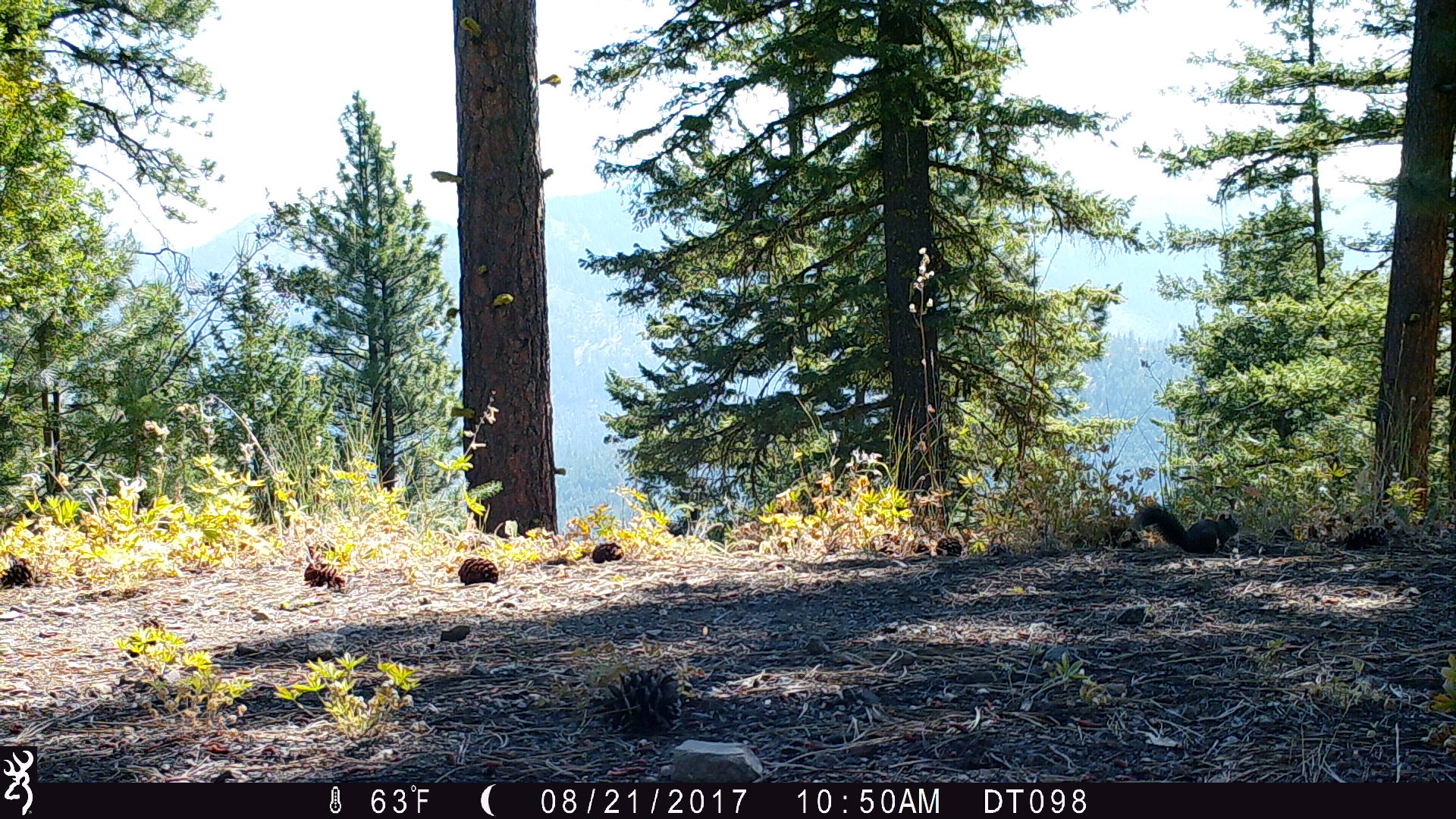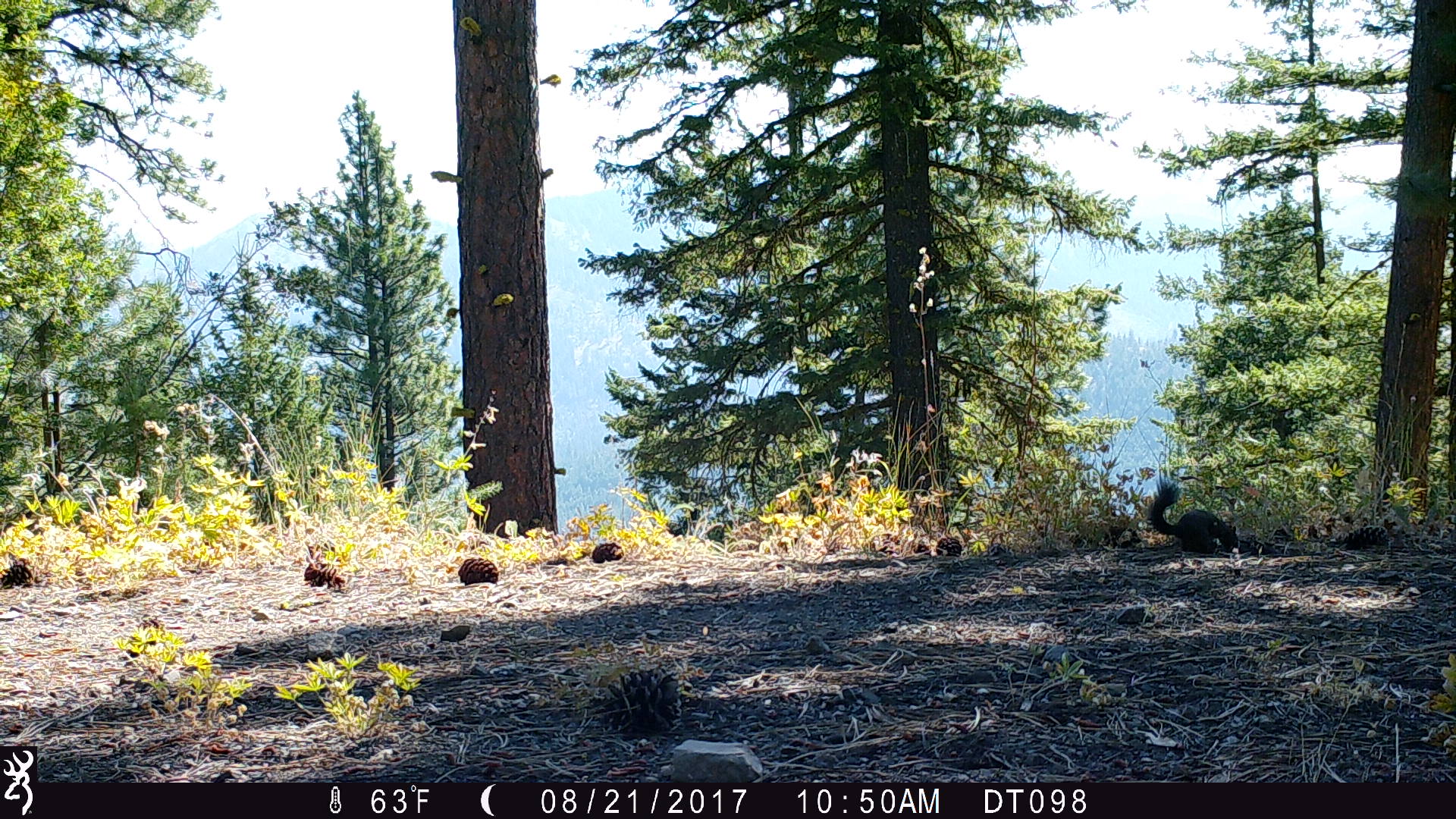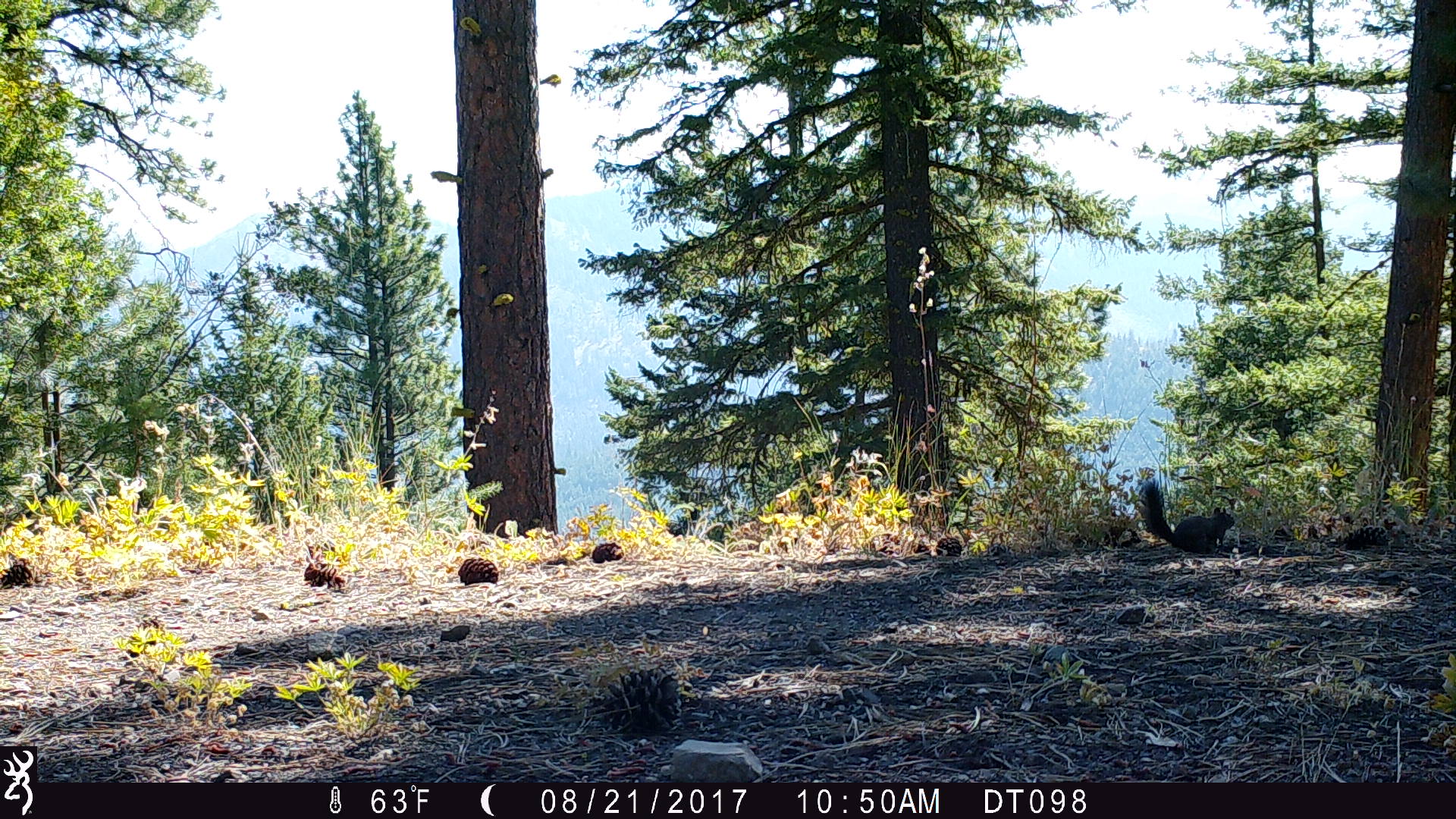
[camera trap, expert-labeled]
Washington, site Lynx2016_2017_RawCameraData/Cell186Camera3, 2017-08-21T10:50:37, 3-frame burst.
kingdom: Animalia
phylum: Chordata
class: Mammalia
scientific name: Mammalia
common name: small mammal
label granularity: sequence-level